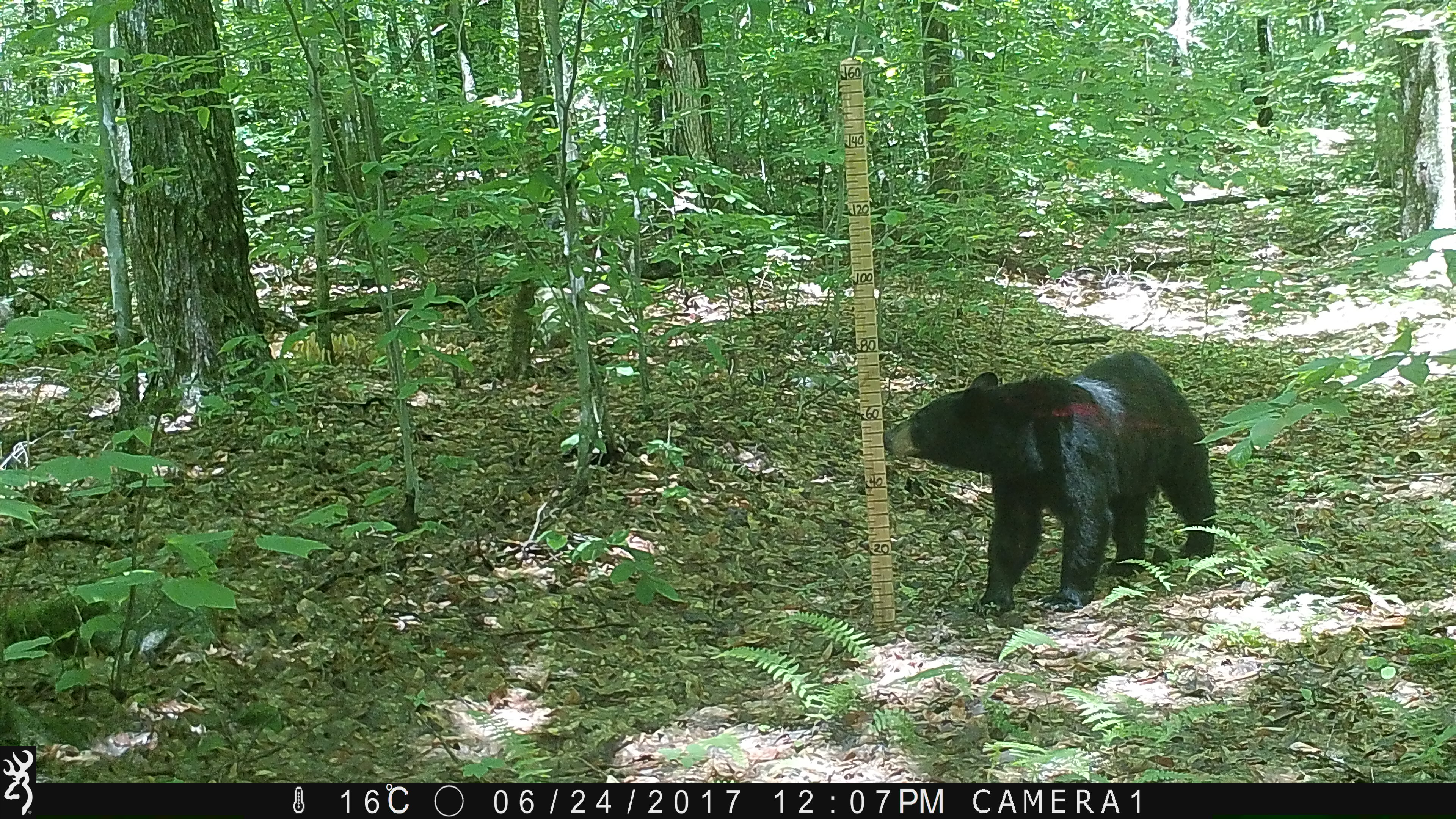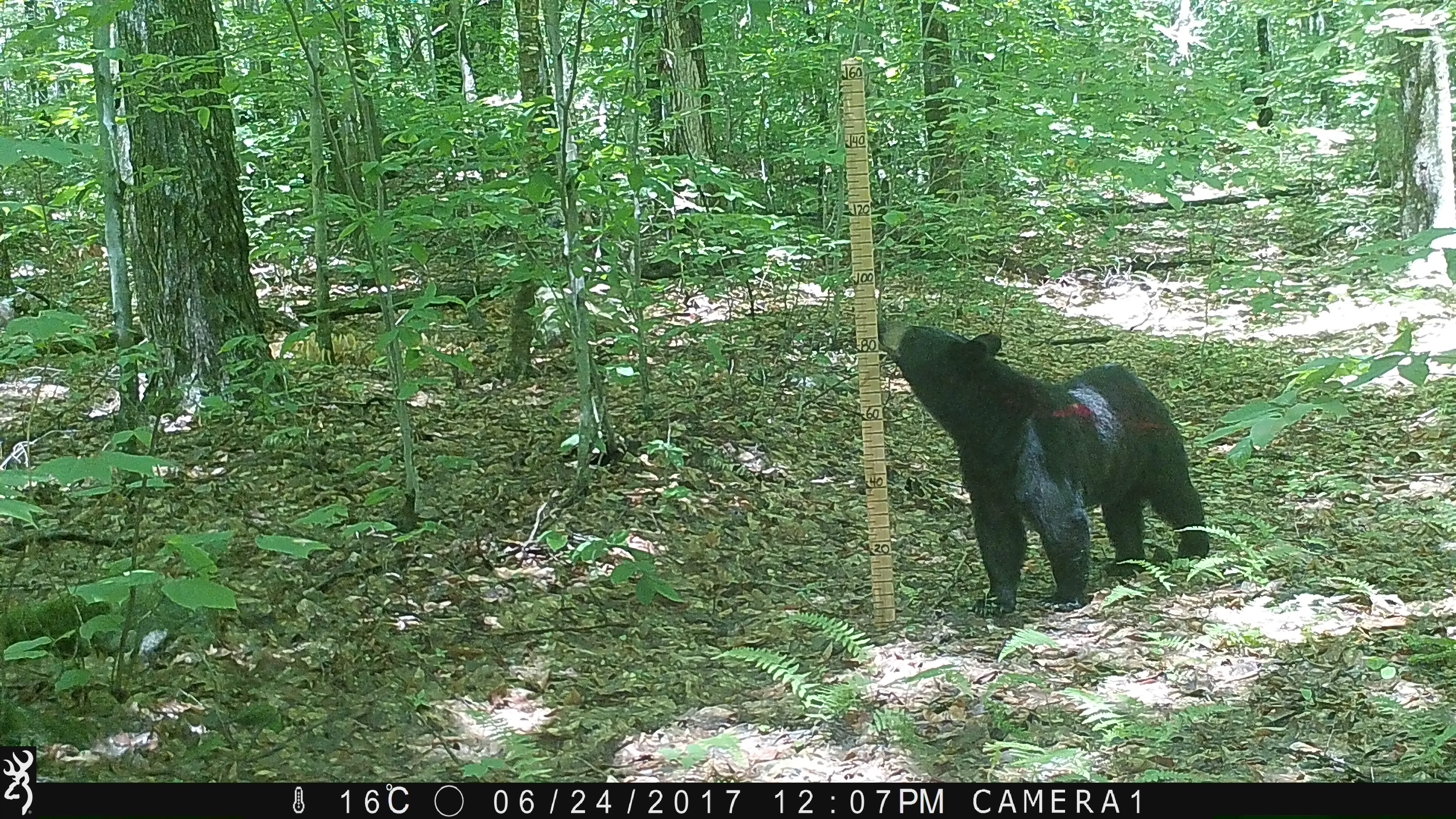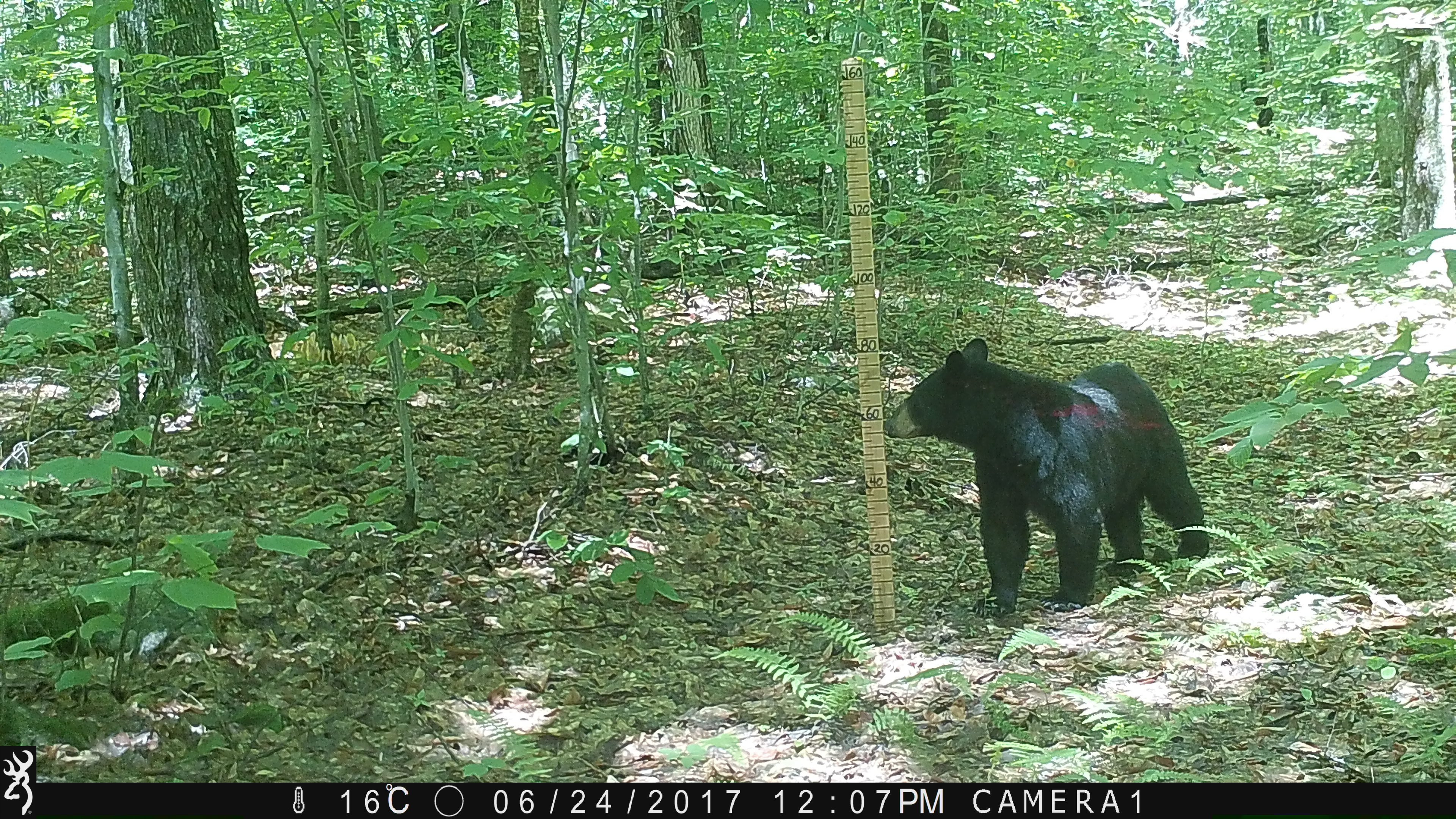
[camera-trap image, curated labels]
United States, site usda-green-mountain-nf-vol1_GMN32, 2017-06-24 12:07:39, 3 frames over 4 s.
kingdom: Animalia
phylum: Chordata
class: Mammalia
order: Carnivora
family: Ursidae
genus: Ursus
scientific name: Ursus americanus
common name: black bear